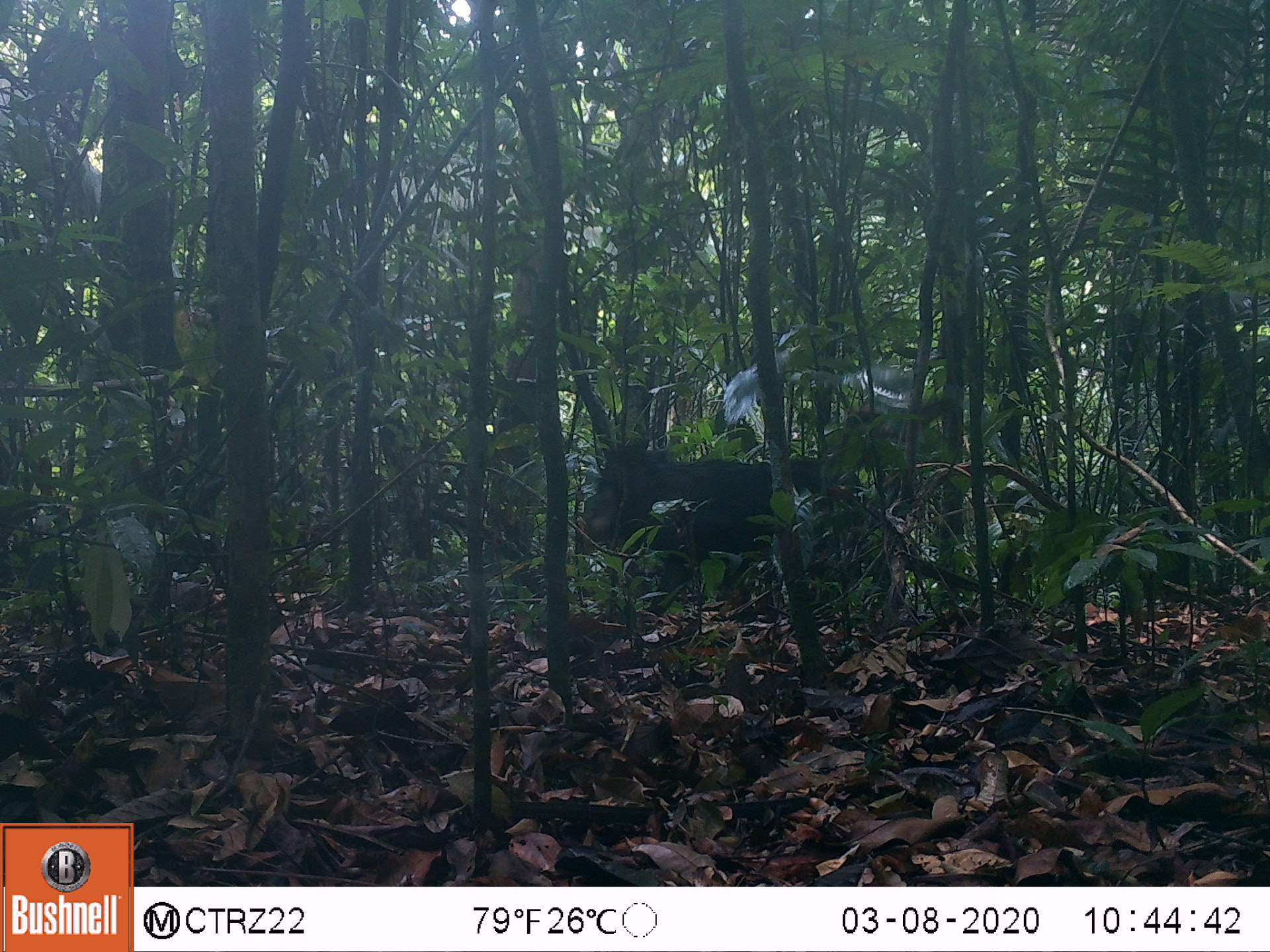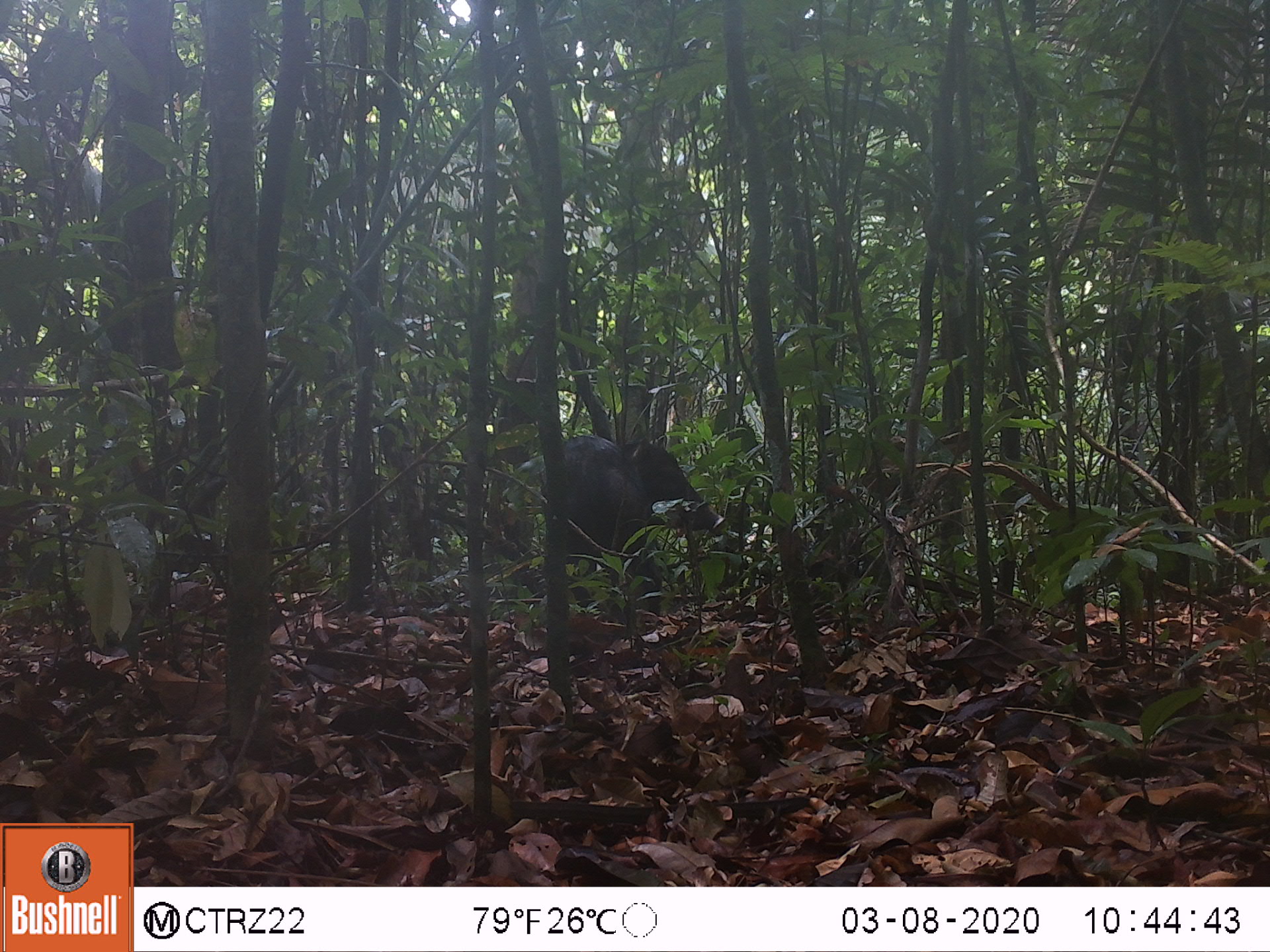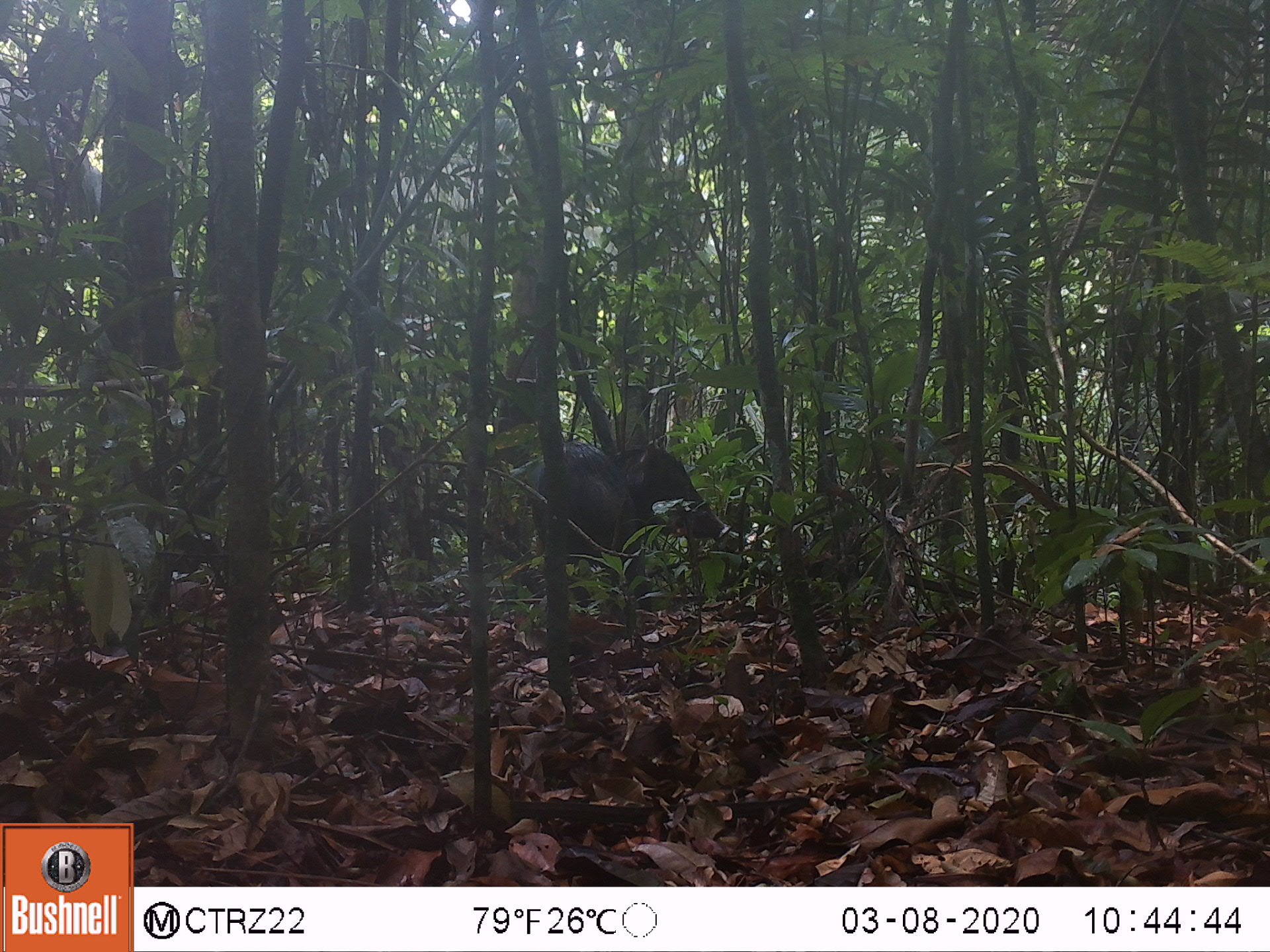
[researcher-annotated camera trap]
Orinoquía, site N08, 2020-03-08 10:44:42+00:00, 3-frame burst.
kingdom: Animalia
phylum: Chordata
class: Mammalia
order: Artiodactyla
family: Tayassuidae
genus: Tayassu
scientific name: Tayassu pecari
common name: white-lipped peccary